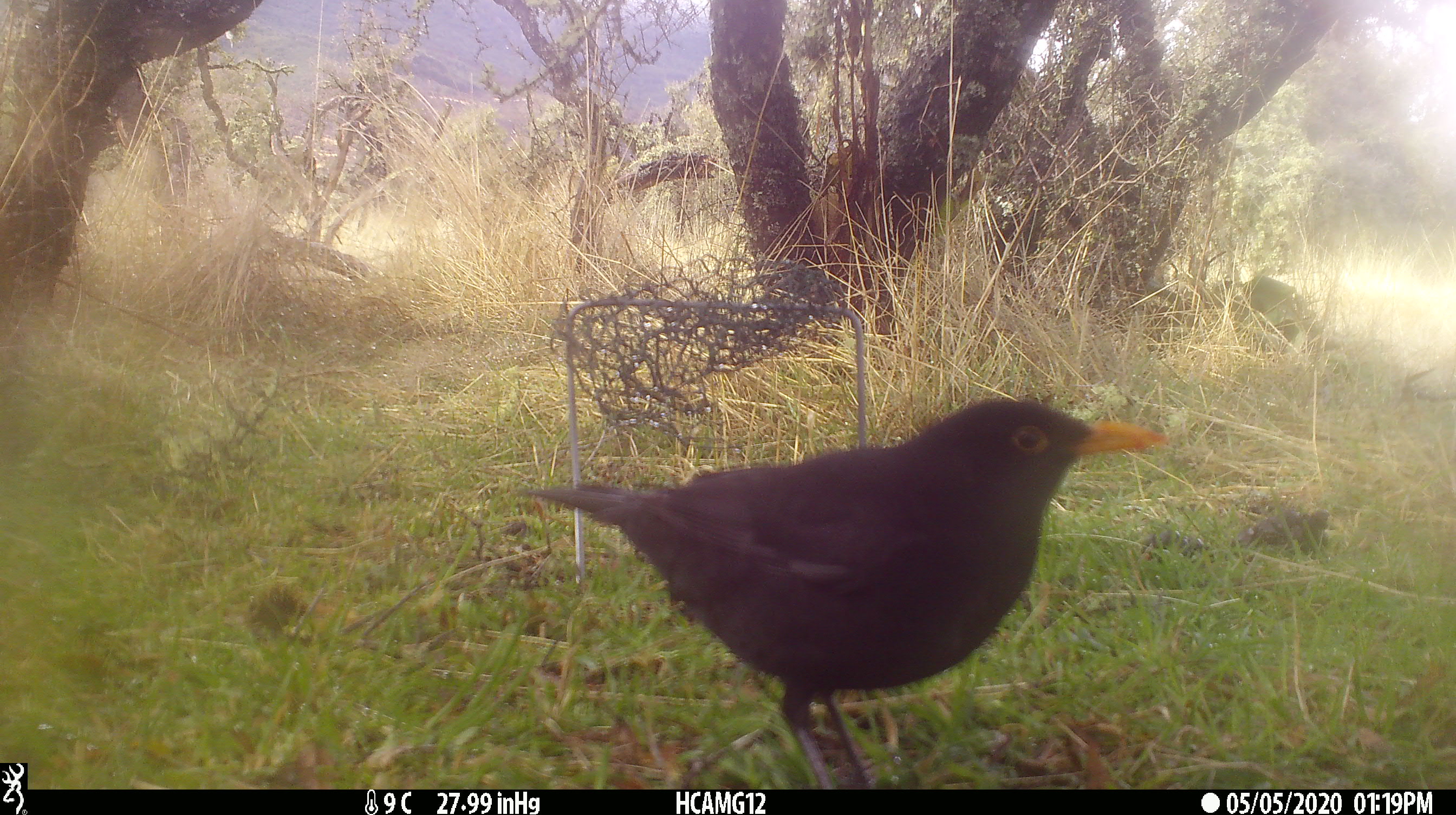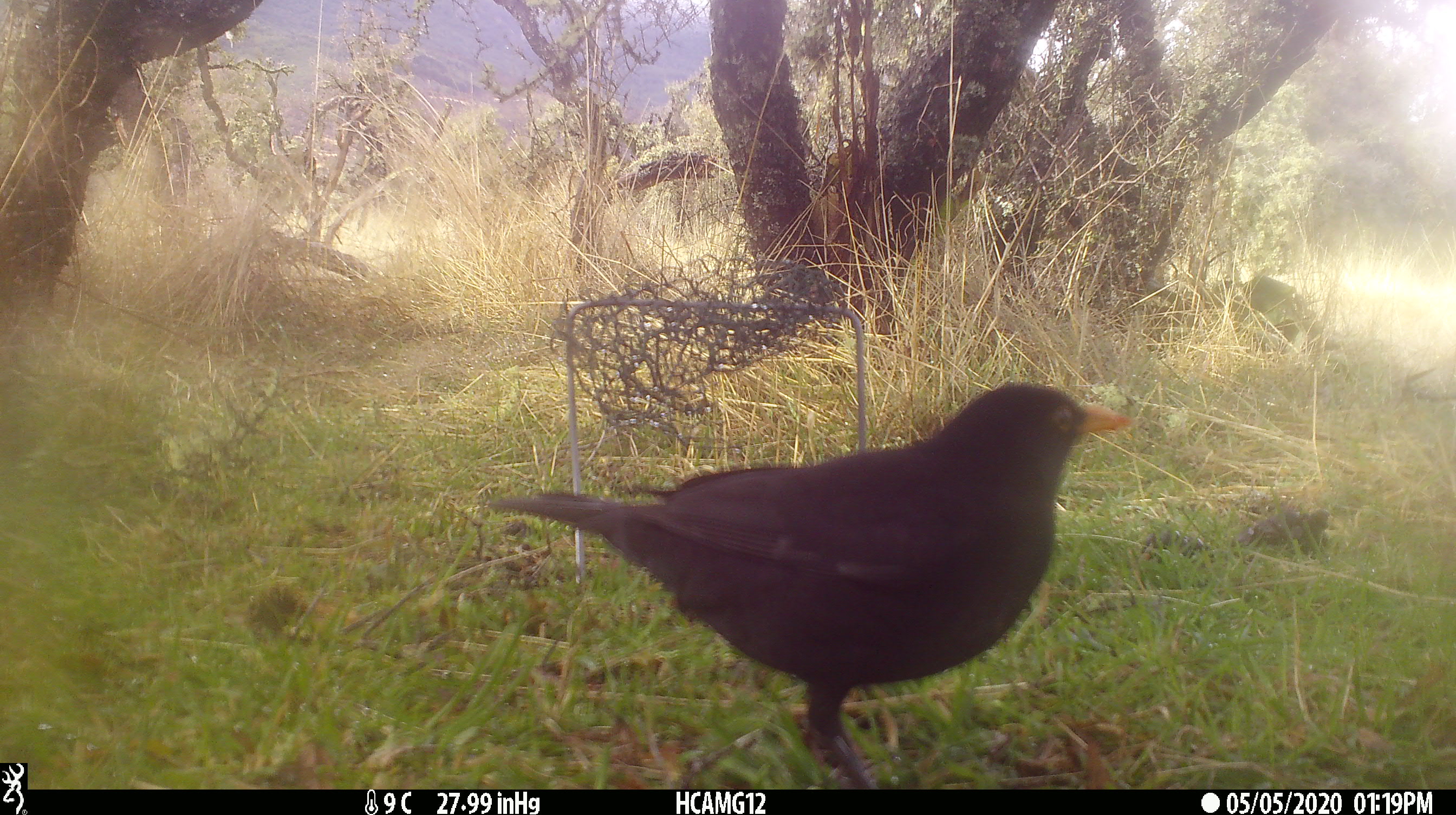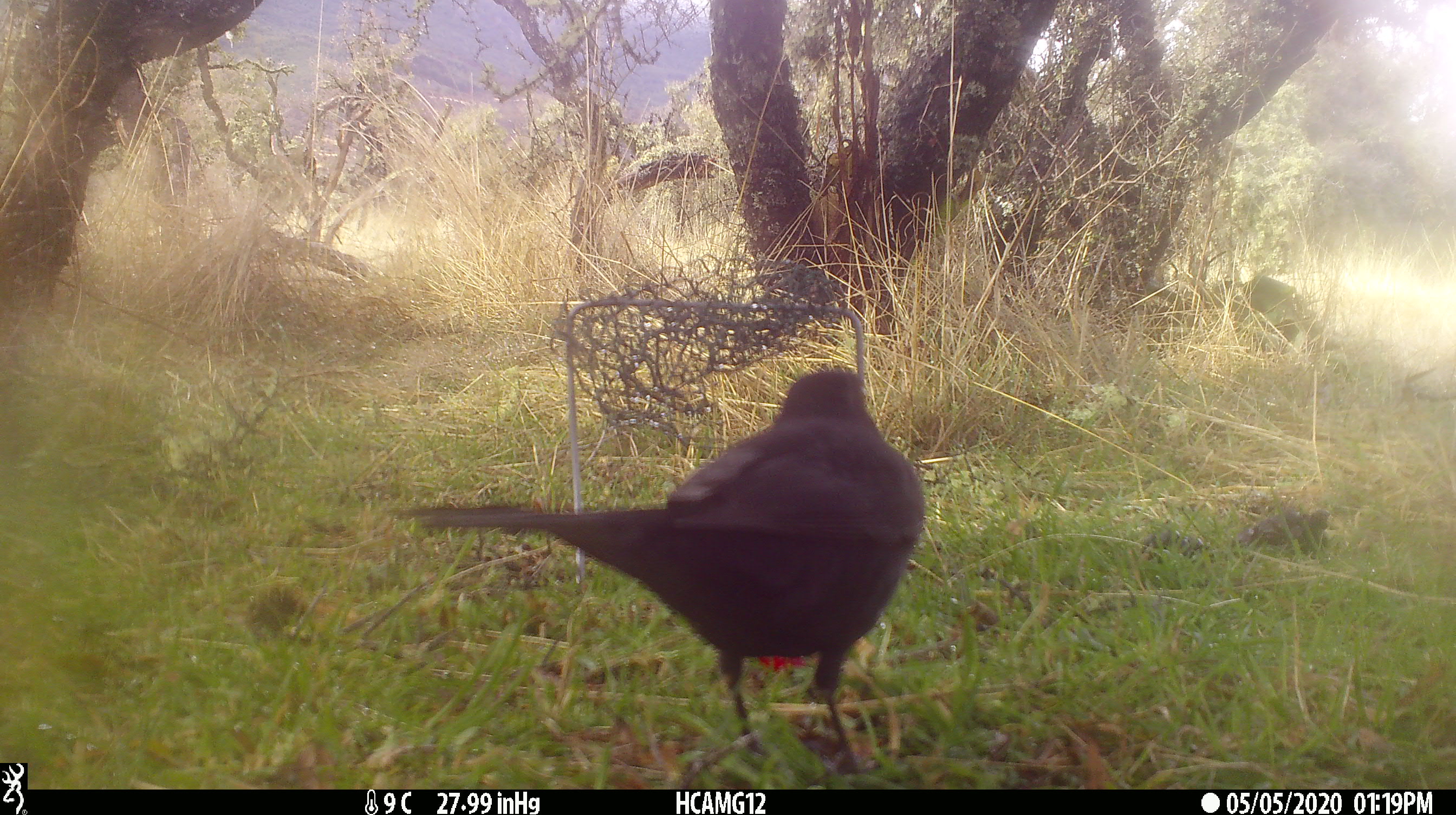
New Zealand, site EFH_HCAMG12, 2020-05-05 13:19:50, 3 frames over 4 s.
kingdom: Animalia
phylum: Chordata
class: Aves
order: Passeriformes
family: Turdidae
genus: Turdus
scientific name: Turdus merula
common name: eurasian blackbird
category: blackbird